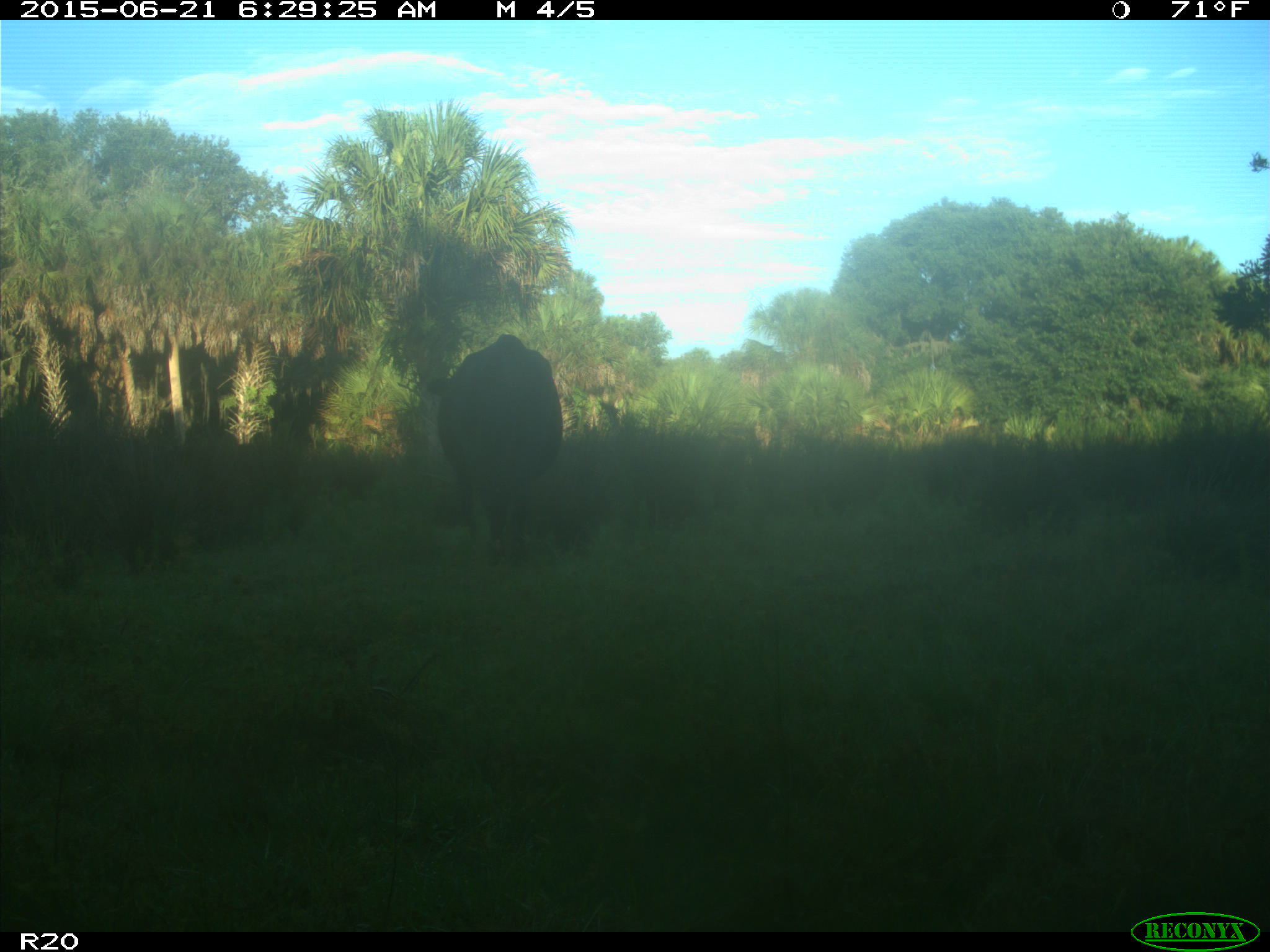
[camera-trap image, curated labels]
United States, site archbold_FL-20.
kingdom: Animalia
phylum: Chordata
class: Mammalia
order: Artiodactyla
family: Bovidae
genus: Bos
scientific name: Bos taurus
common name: domestic cow